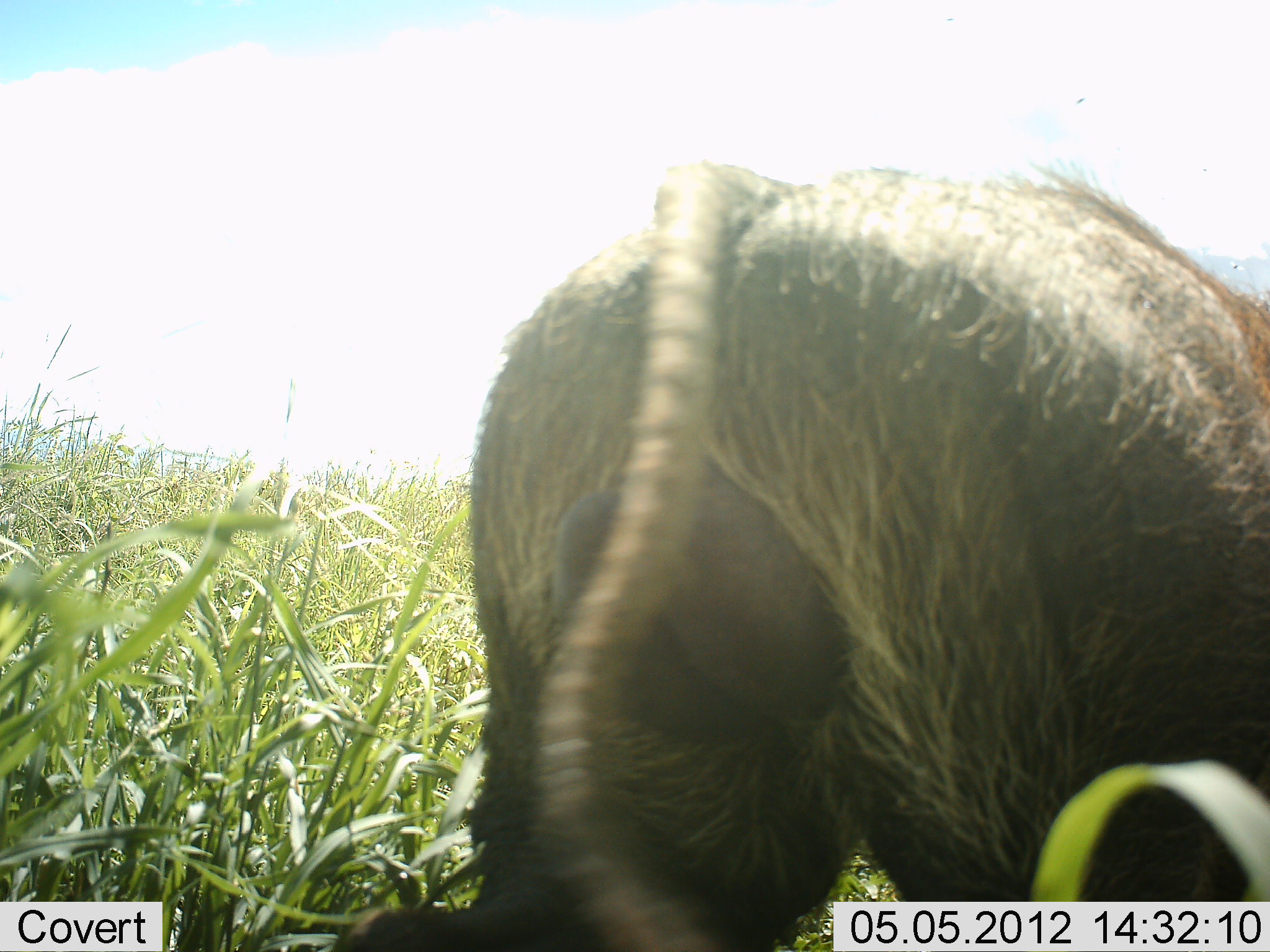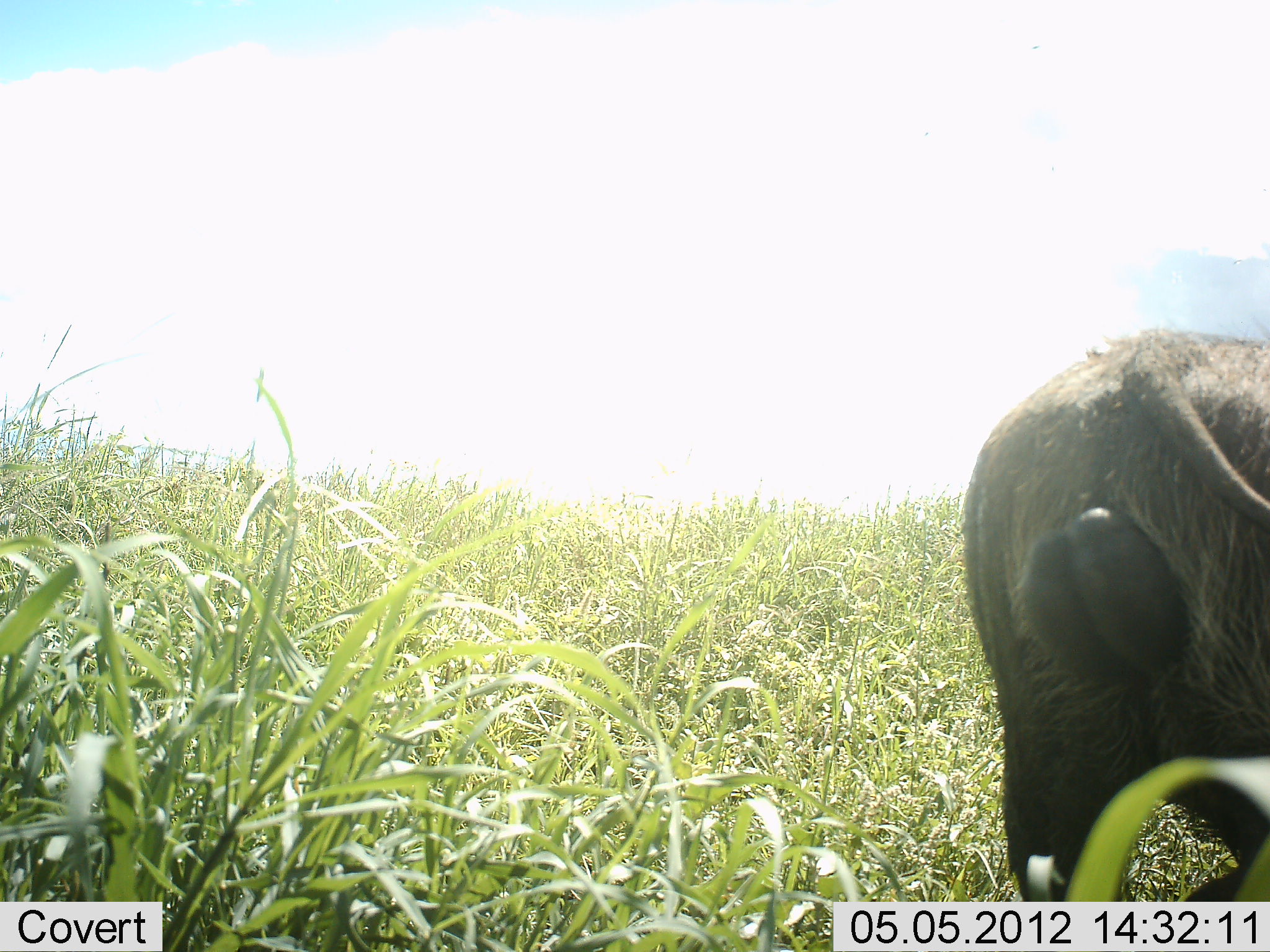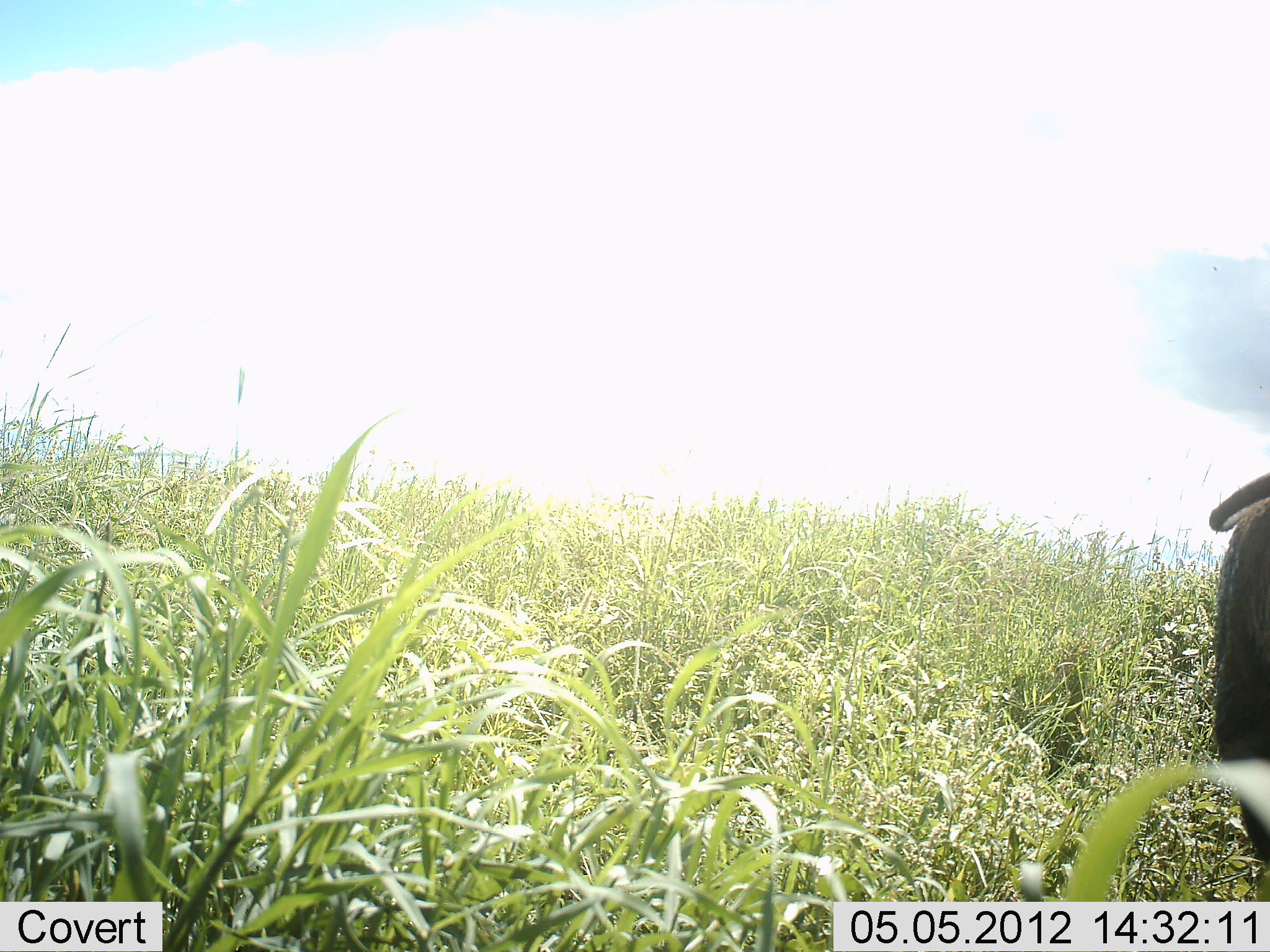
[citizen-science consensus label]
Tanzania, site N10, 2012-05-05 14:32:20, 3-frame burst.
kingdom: Animalia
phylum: Chordata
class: Mammalia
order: Artiodactyla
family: Suidae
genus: Phacochoerus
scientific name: Phacochoerus africanus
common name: warthog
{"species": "warthog (Phacochoerus africanus)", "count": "1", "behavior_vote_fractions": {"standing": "14%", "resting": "0%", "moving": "91%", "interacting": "0%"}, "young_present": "0%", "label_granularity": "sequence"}